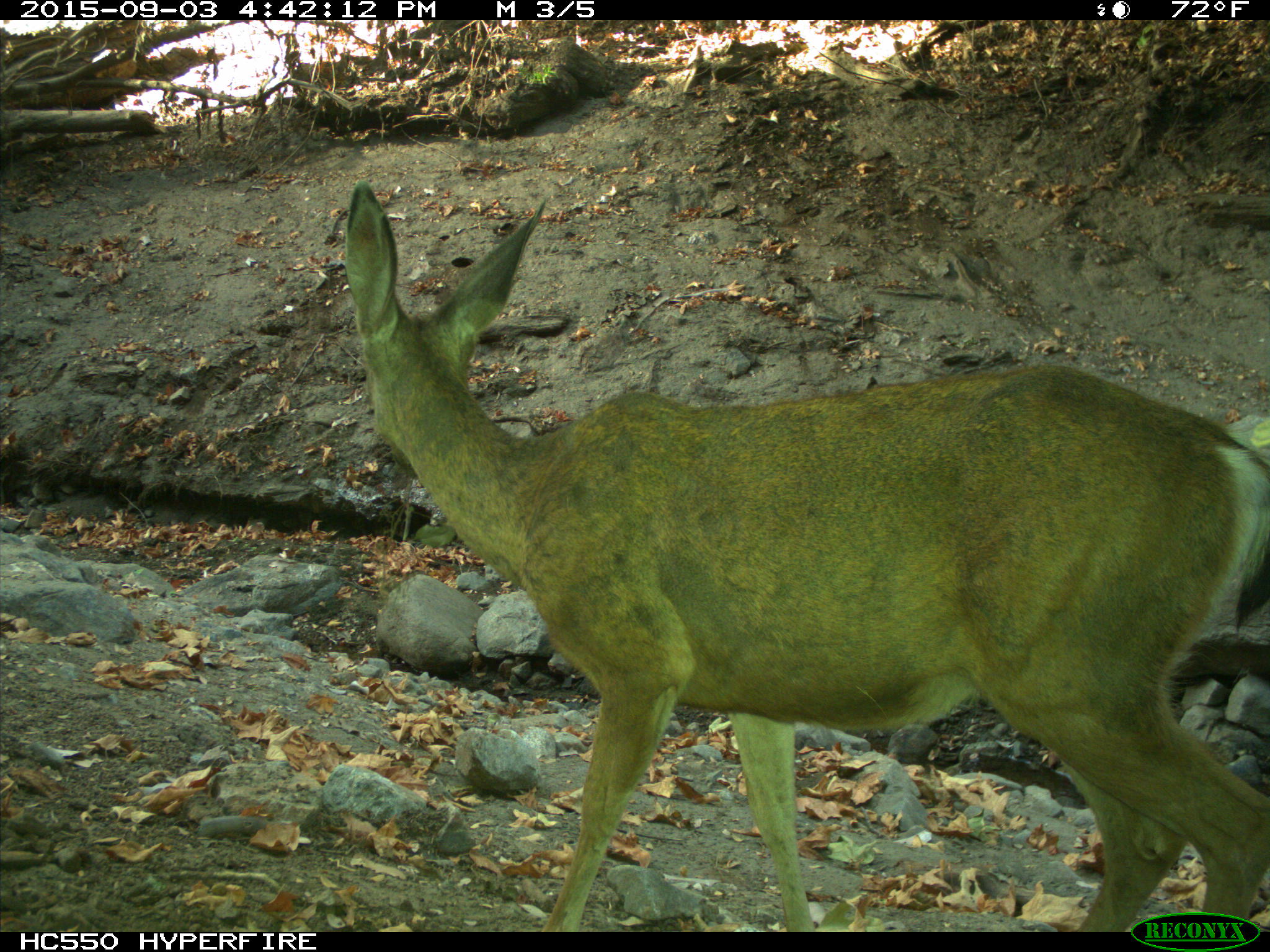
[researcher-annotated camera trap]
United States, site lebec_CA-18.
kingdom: Animalia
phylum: Chordata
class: Mammalia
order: Artiodactyla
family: Cervidae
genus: Odocoileus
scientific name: Odocoileus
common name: deer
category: unidentified deer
Unidentified deer (deer) (Odocoileus).